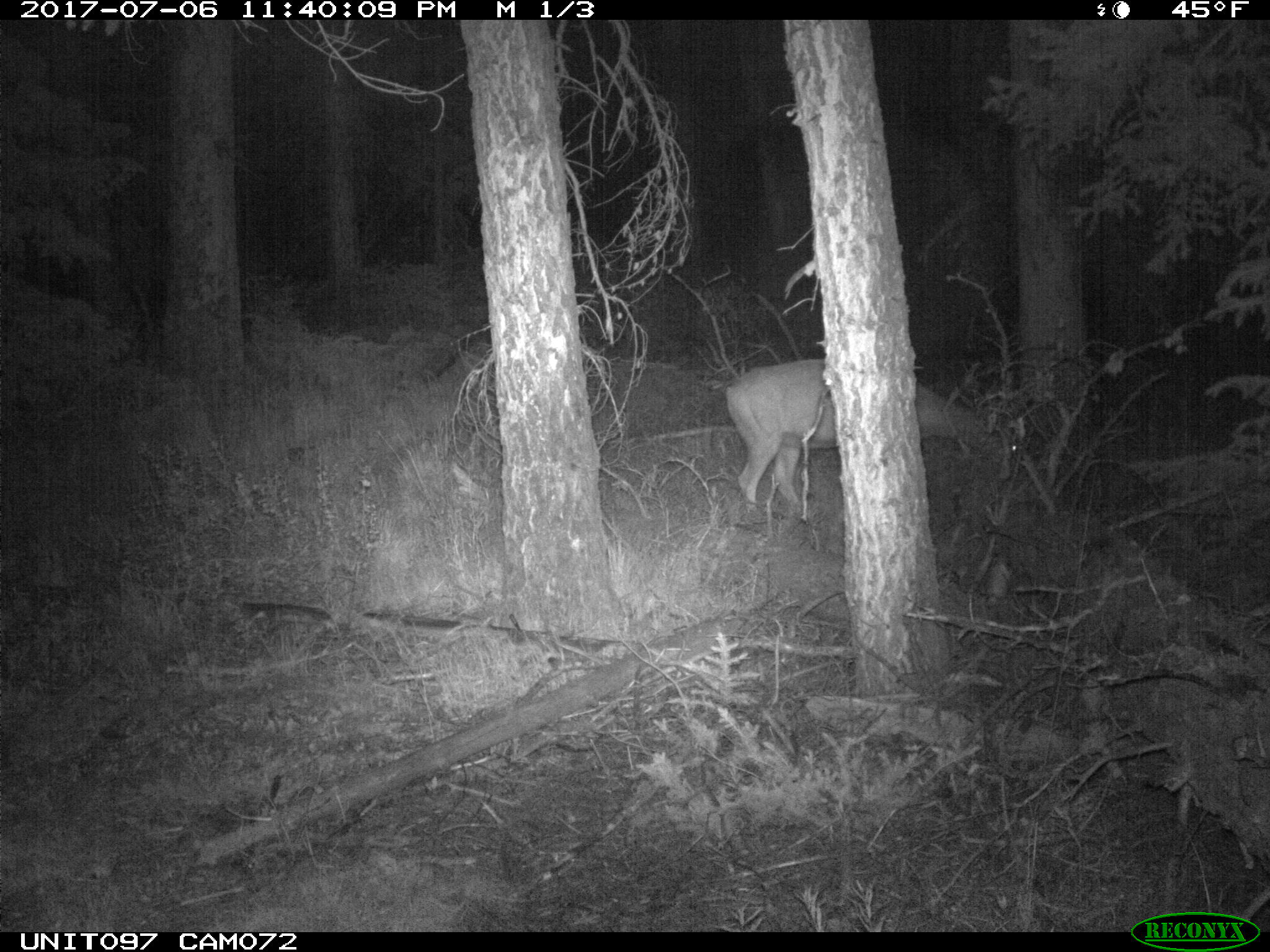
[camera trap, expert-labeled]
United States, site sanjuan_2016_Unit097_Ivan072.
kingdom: Animalia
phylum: Chordata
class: Mammalia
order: Artiodactyla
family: Cervidae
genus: Odocoileus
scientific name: Odocoileus hemionus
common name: mule deer